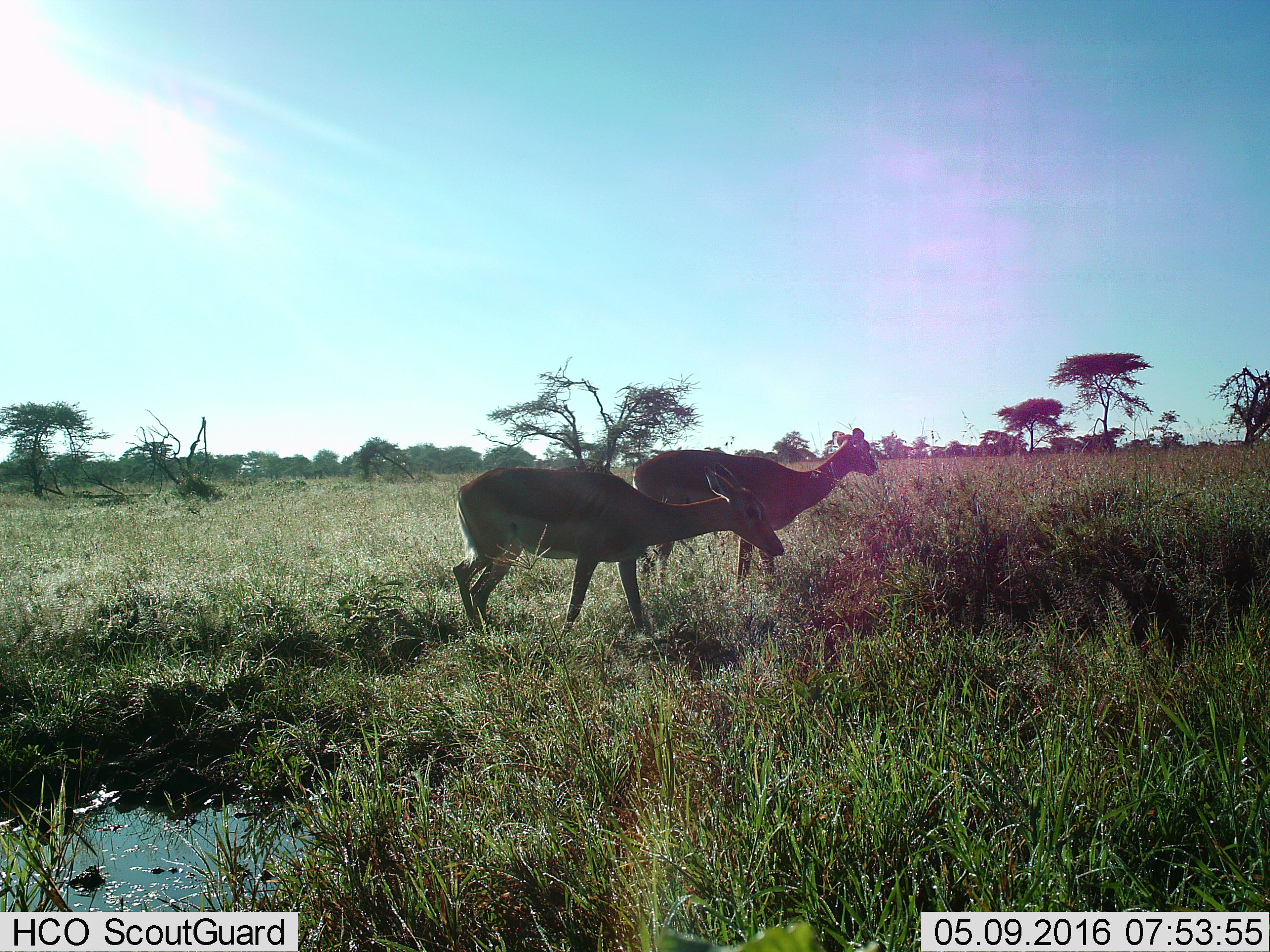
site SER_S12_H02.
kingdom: Animalia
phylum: Chordata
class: Mammalia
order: Artiodactyla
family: Bovidae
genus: Aepyceros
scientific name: Aepyceros melampus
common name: impala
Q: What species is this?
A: Impala (Aepyceros melampus).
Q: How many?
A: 2.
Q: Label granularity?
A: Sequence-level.